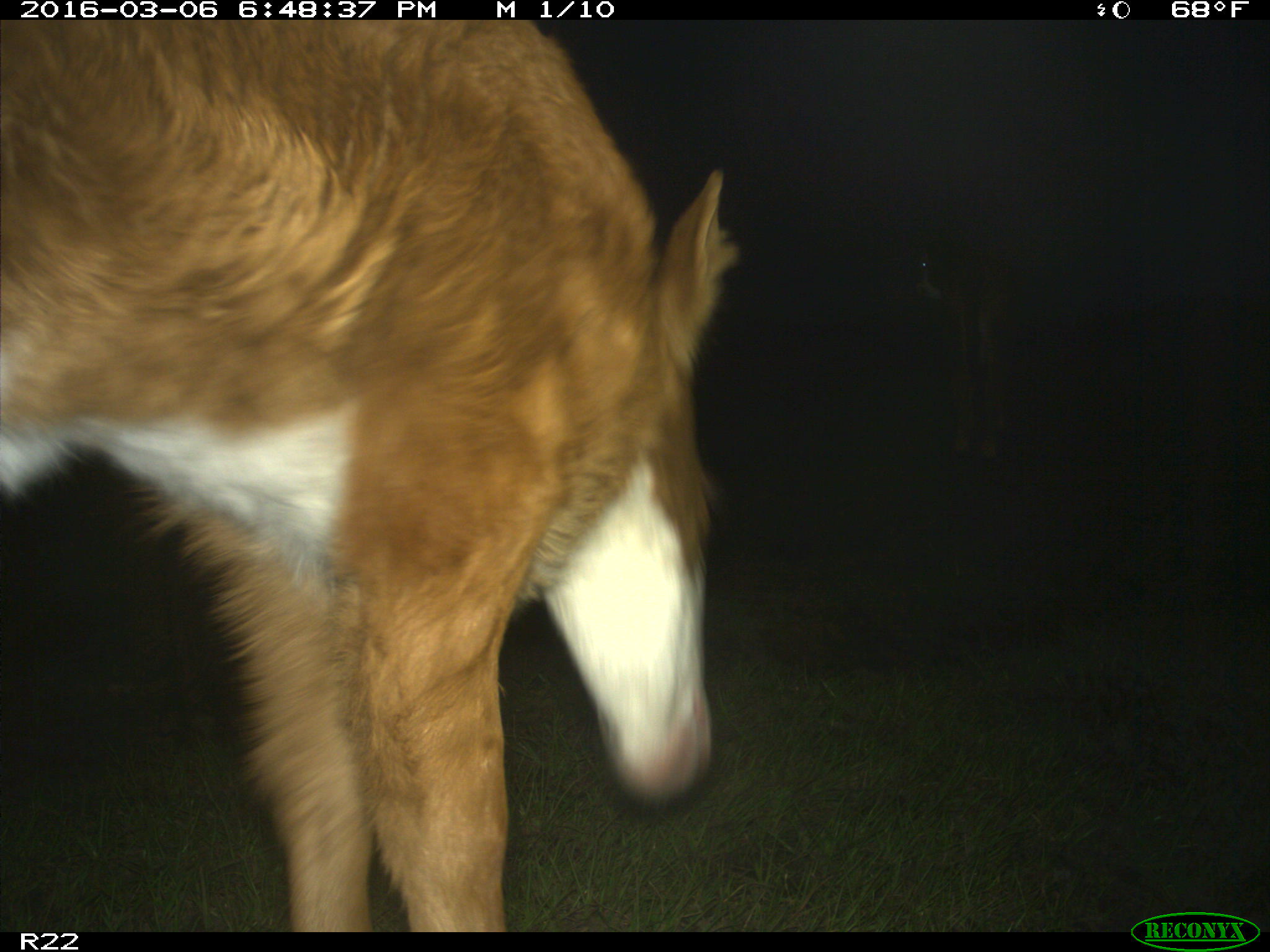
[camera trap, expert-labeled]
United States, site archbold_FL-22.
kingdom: Animalia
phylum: Chordata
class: Mammalia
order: Artiodactyla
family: Bovidae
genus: Bos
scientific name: Bos taurus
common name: domestic cow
Bos taurus (domestic cow).